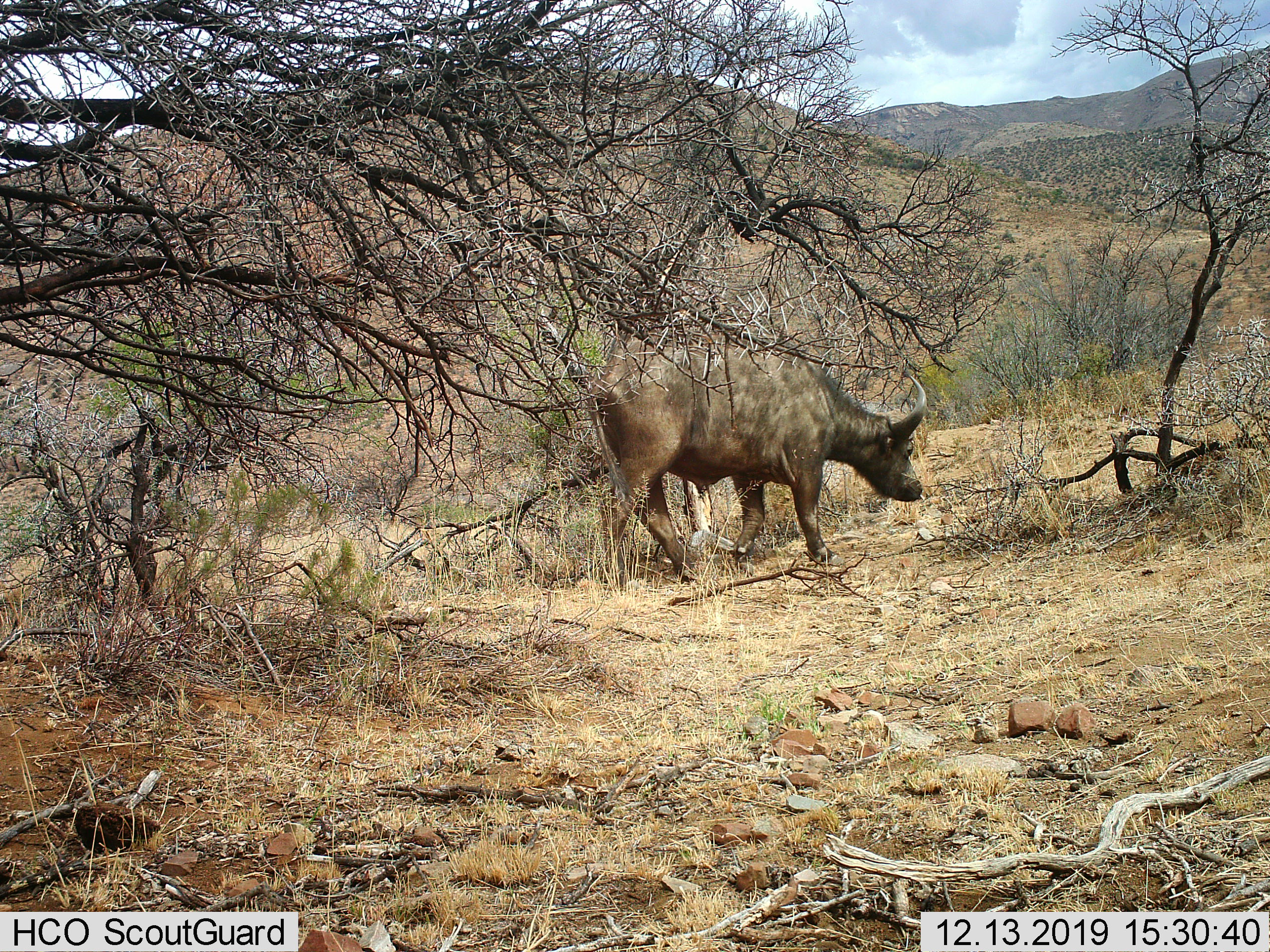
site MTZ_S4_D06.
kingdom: Animalia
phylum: Chordata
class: Mammalia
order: Artiodactyla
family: Bovidae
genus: Syncerus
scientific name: Syncerus caffer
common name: african buffalo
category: buffalo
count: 1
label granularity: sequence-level